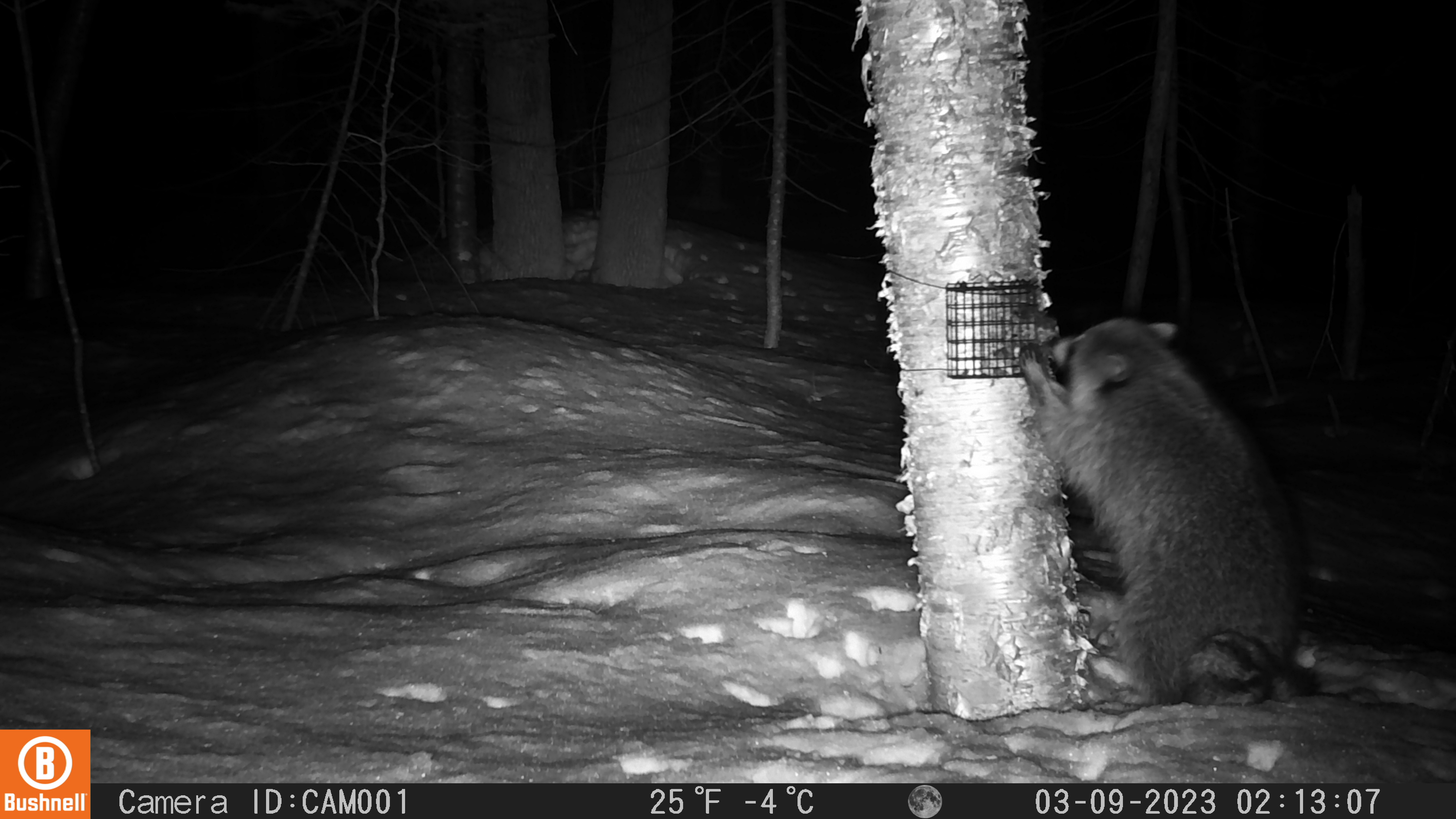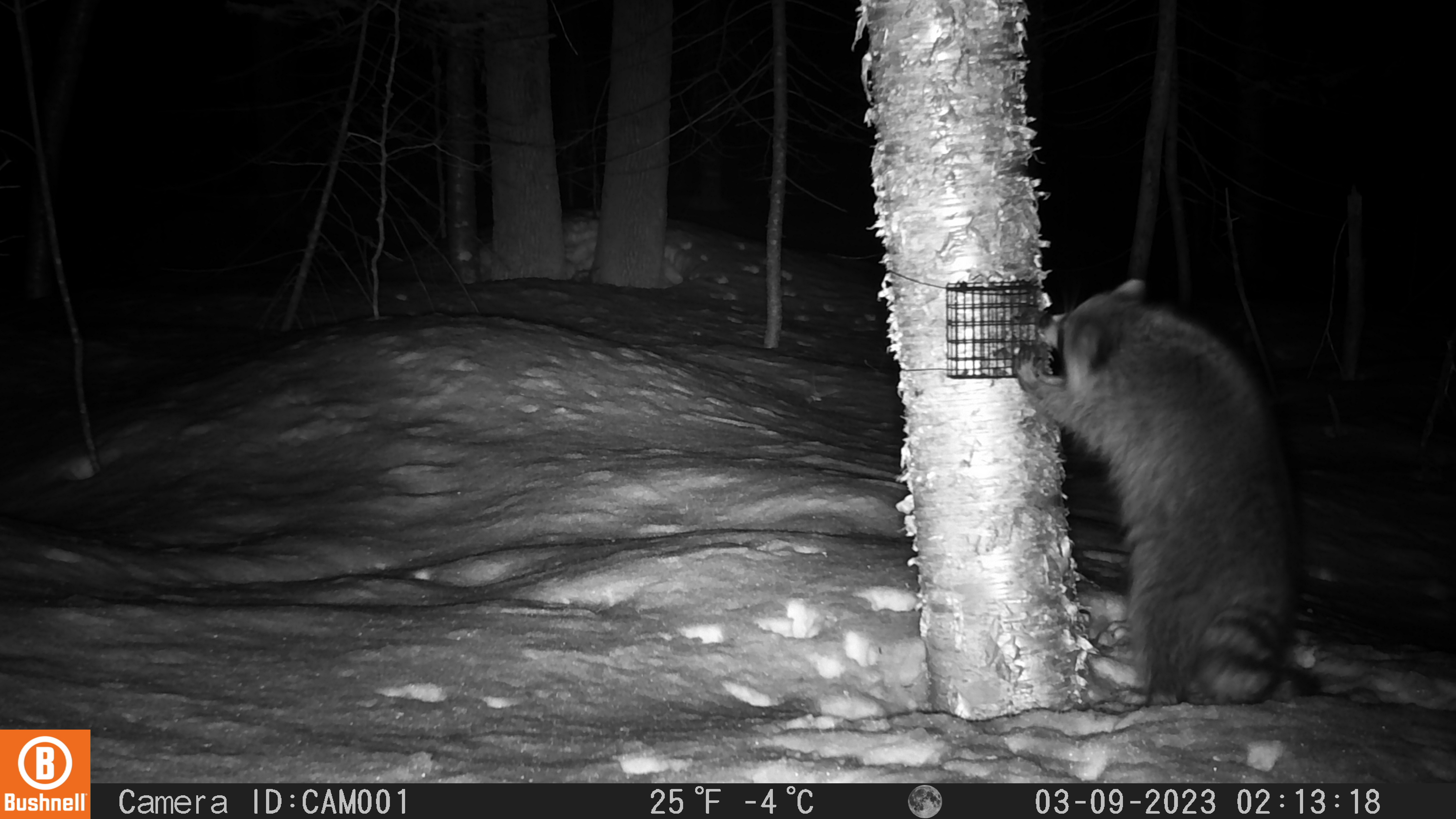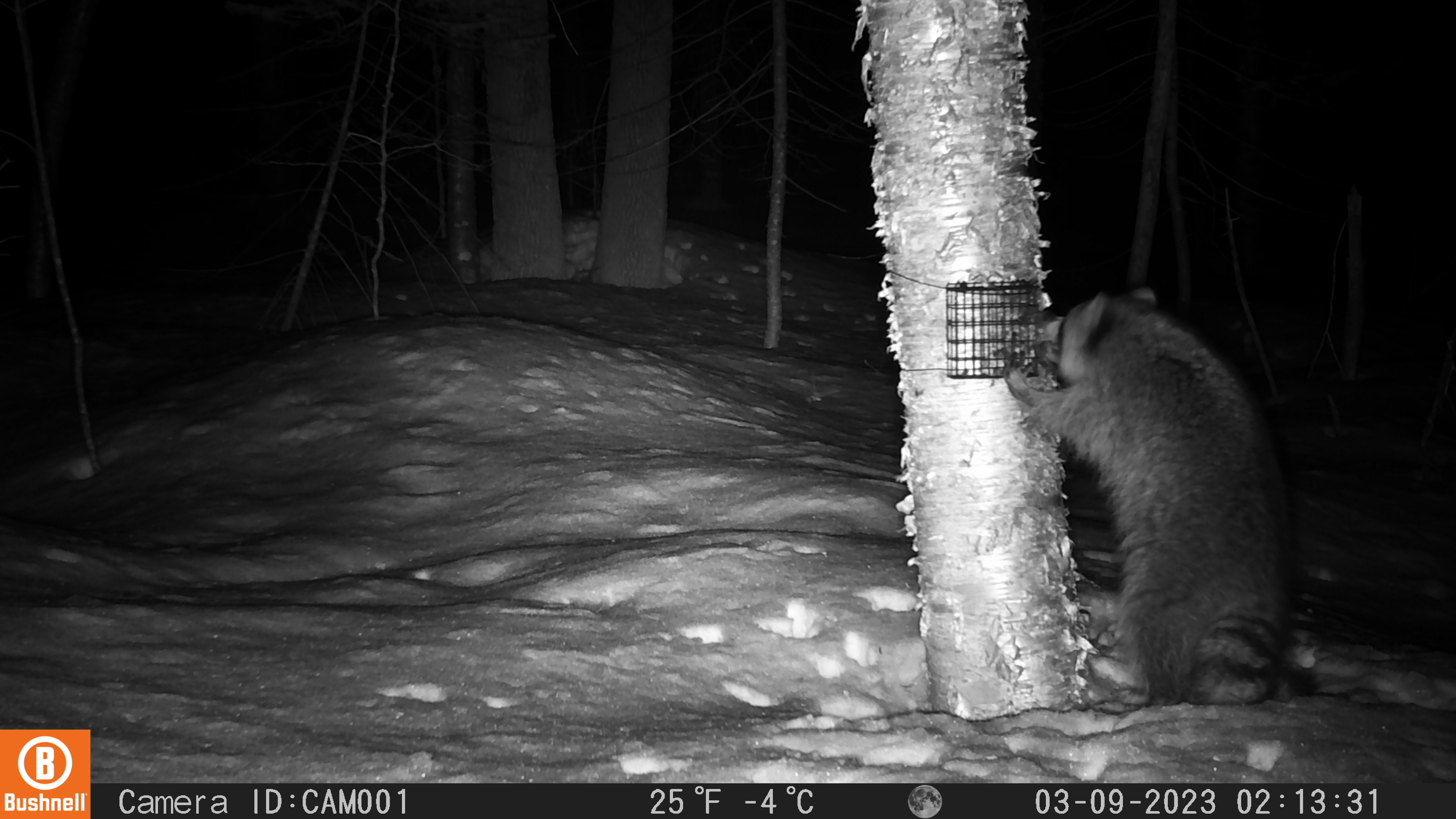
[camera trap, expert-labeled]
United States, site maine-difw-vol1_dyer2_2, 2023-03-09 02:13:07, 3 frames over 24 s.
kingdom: Animalia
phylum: Chordata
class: Mammalia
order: Carnivora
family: Procyonidae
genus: Procyon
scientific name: Procyon lotor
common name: raccoon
Raccoon (Procyon lotor).